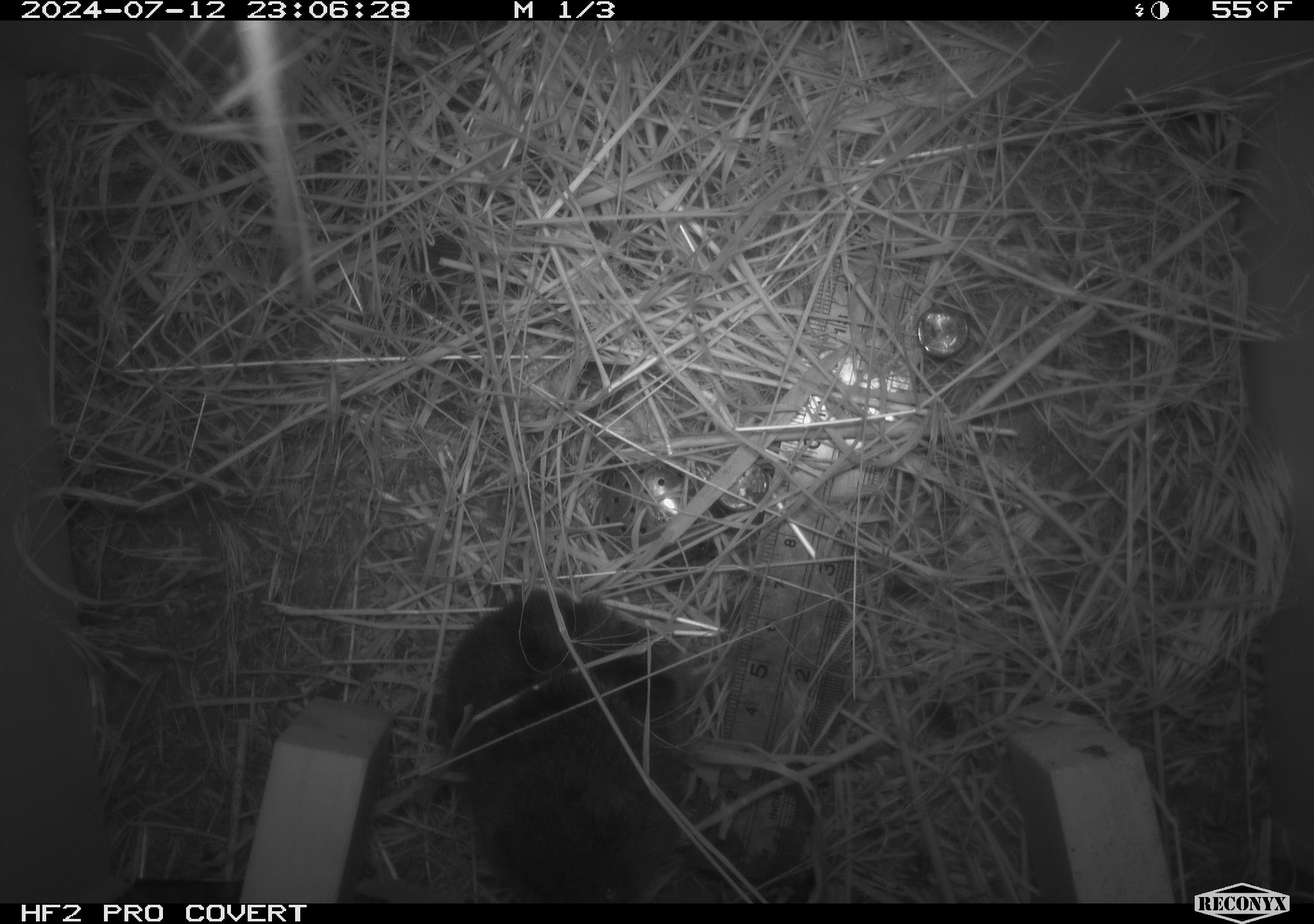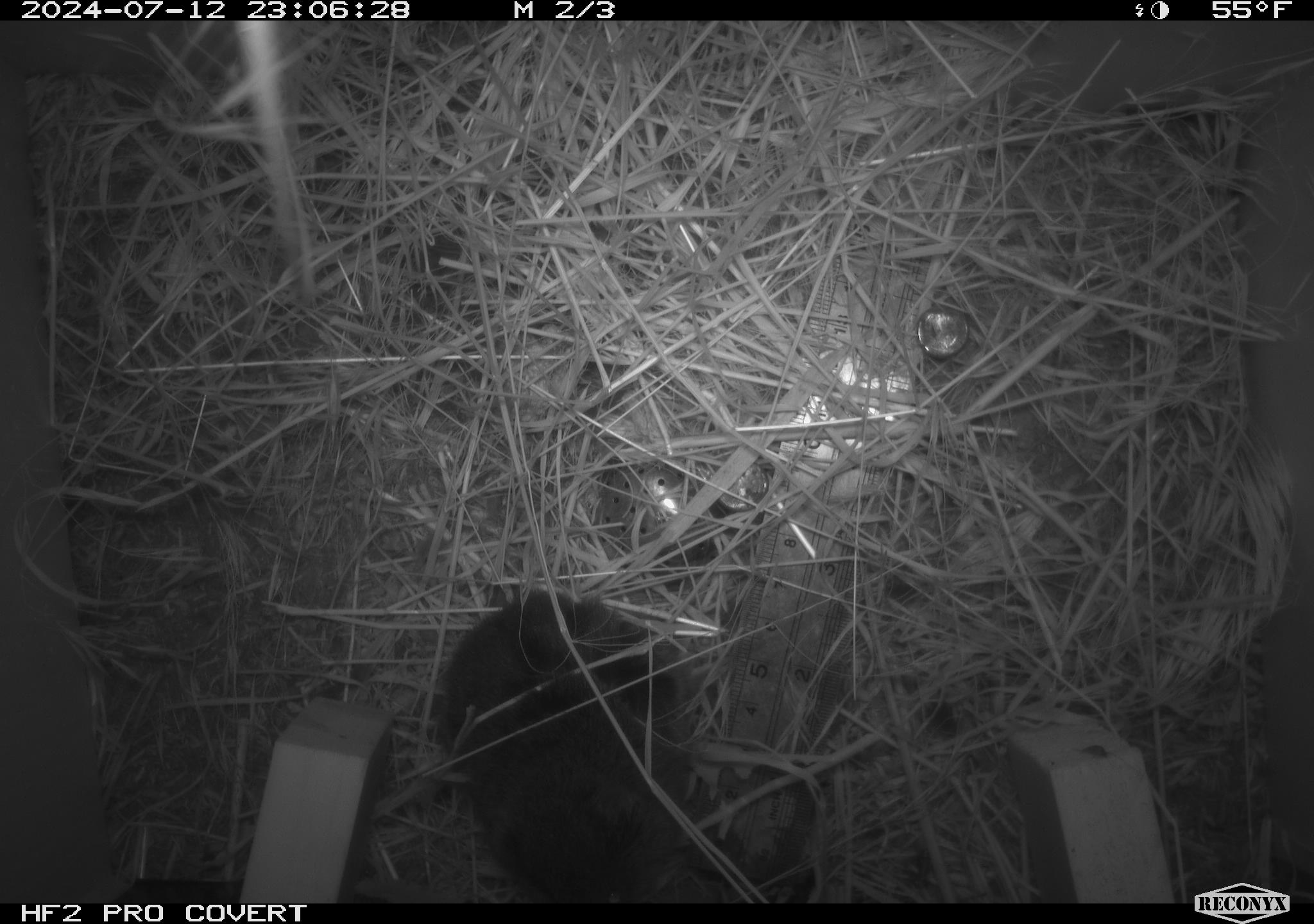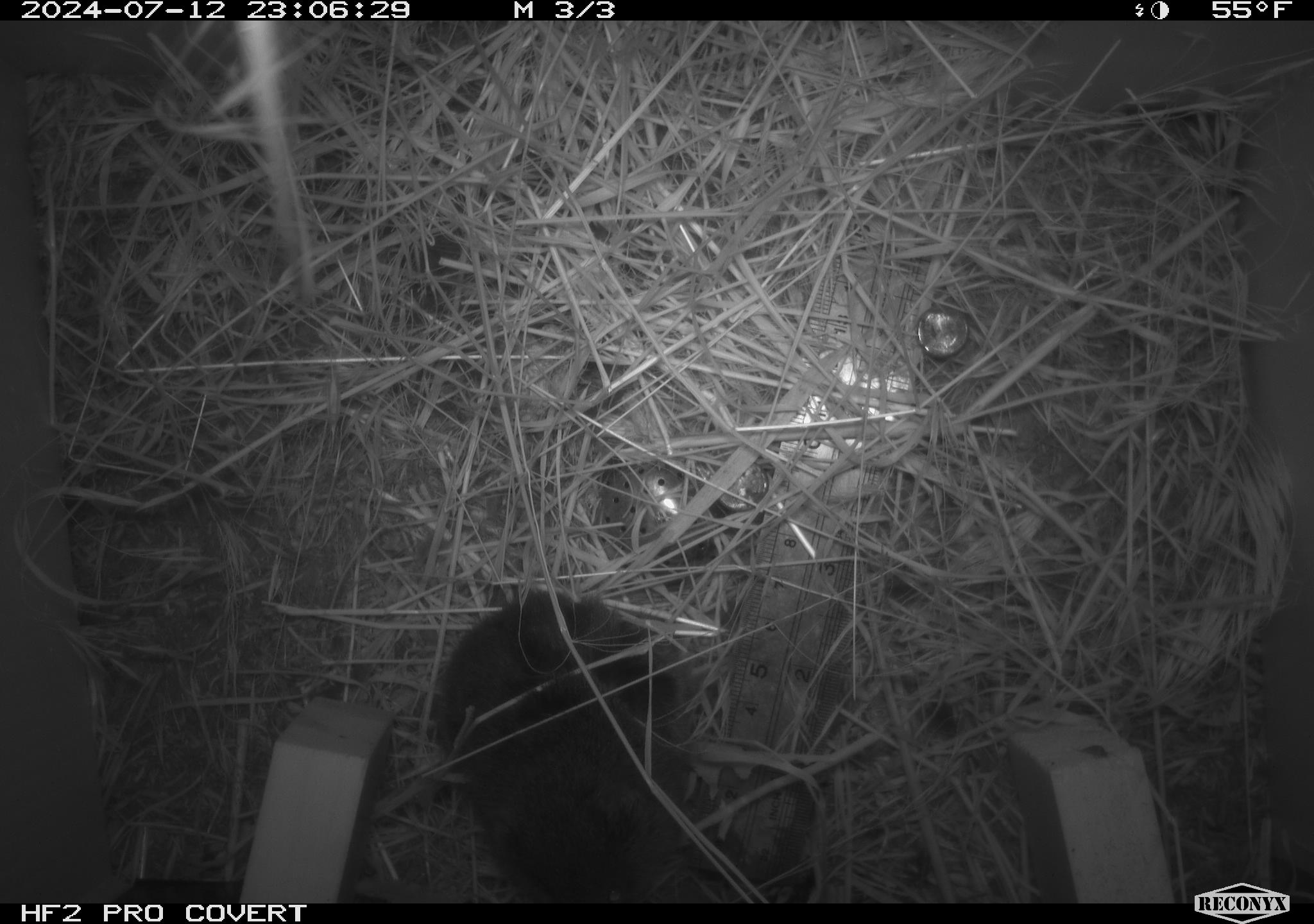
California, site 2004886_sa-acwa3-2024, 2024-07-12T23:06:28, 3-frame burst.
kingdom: Animalia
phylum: Chordata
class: Mammalia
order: Rodentia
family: Cricetidae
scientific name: Arvicolinae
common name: voles, lemmings, and muskrats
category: arvicolinae subfamily